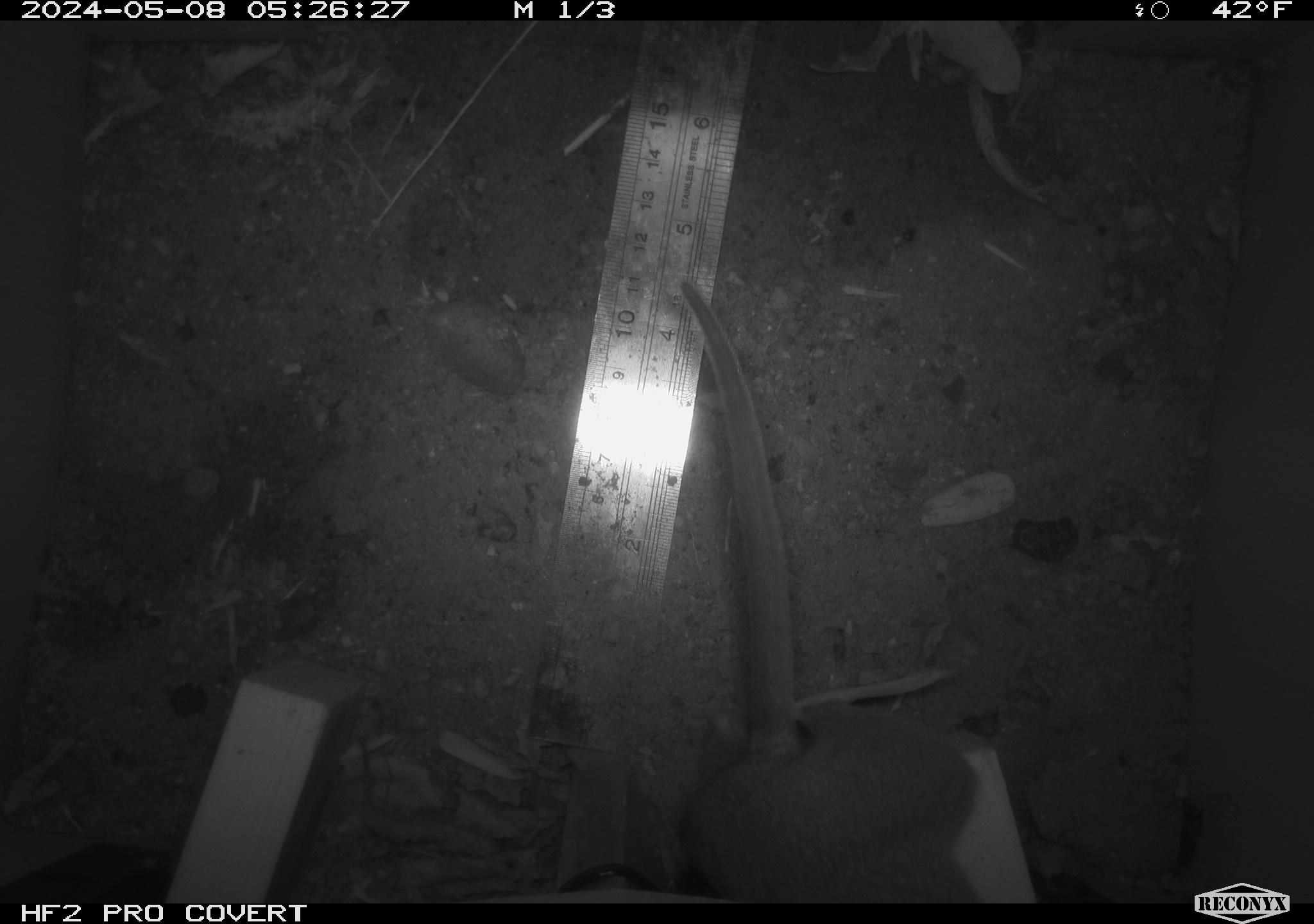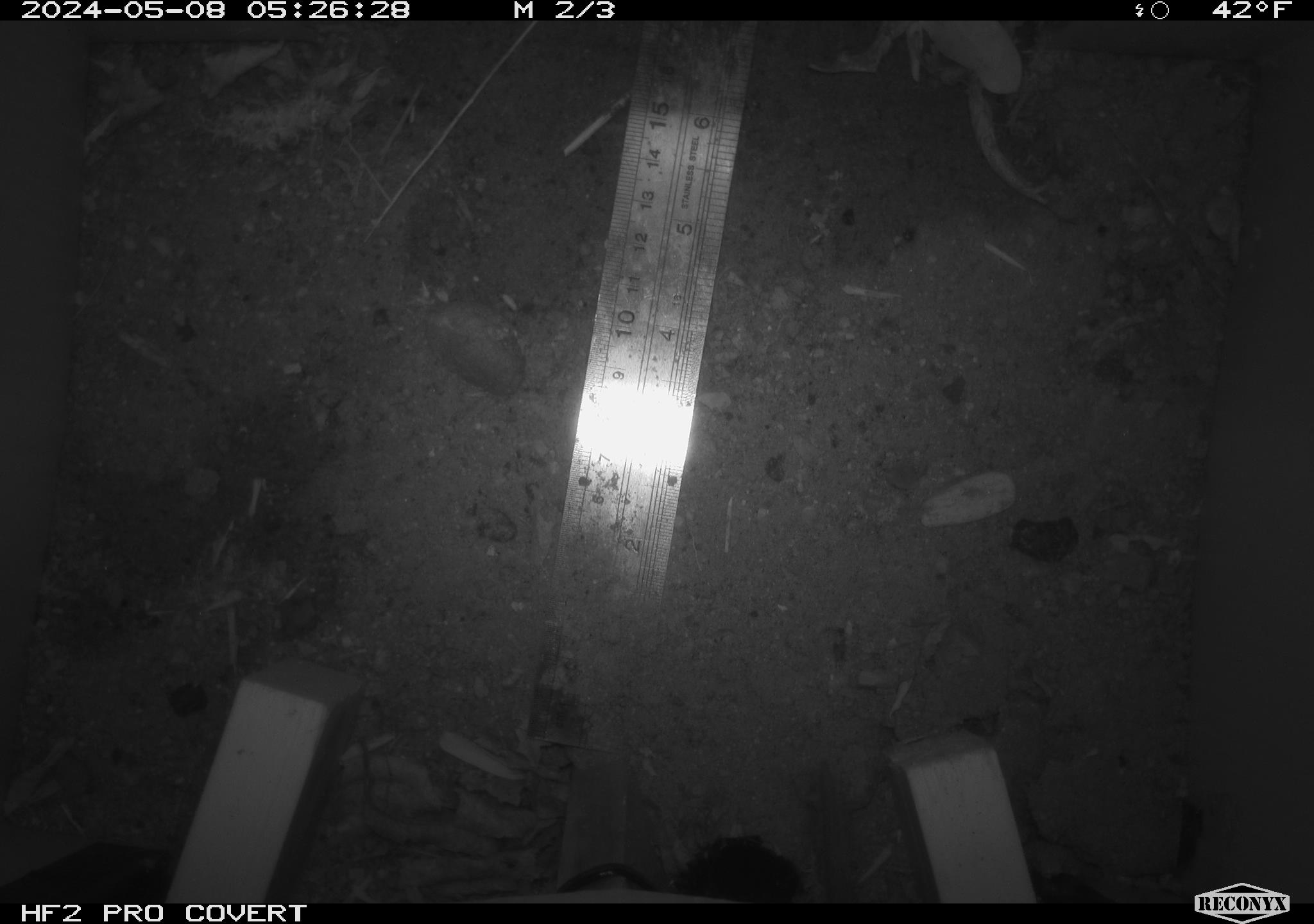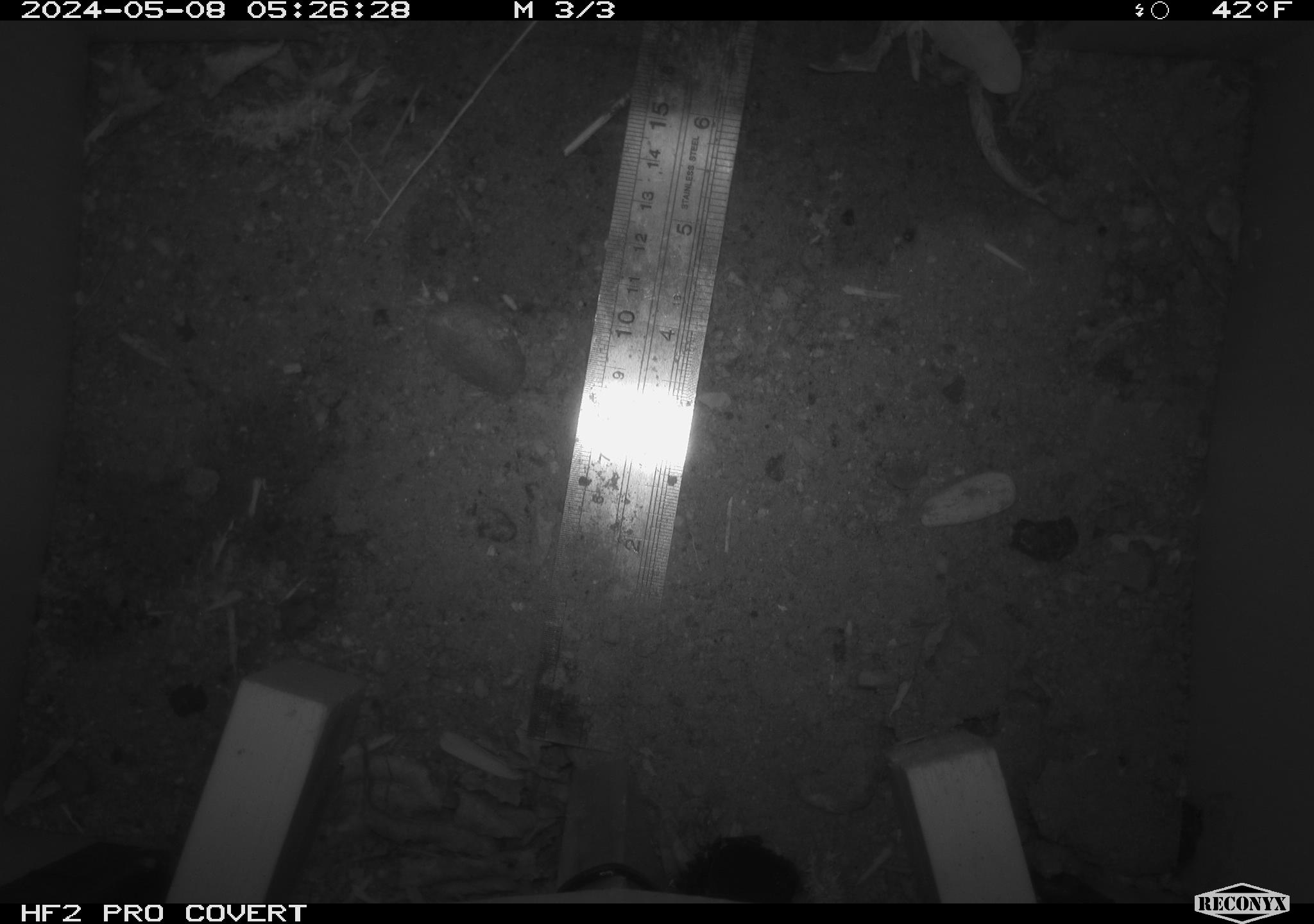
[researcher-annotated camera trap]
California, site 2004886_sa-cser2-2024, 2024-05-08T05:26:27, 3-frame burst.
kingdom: Animalia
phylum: Chordata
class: Mammalia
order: Rodentia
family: Muridae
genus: Rattus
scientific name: Rattus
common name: rat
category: rattus species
Rattus species (rat) (Rattus).